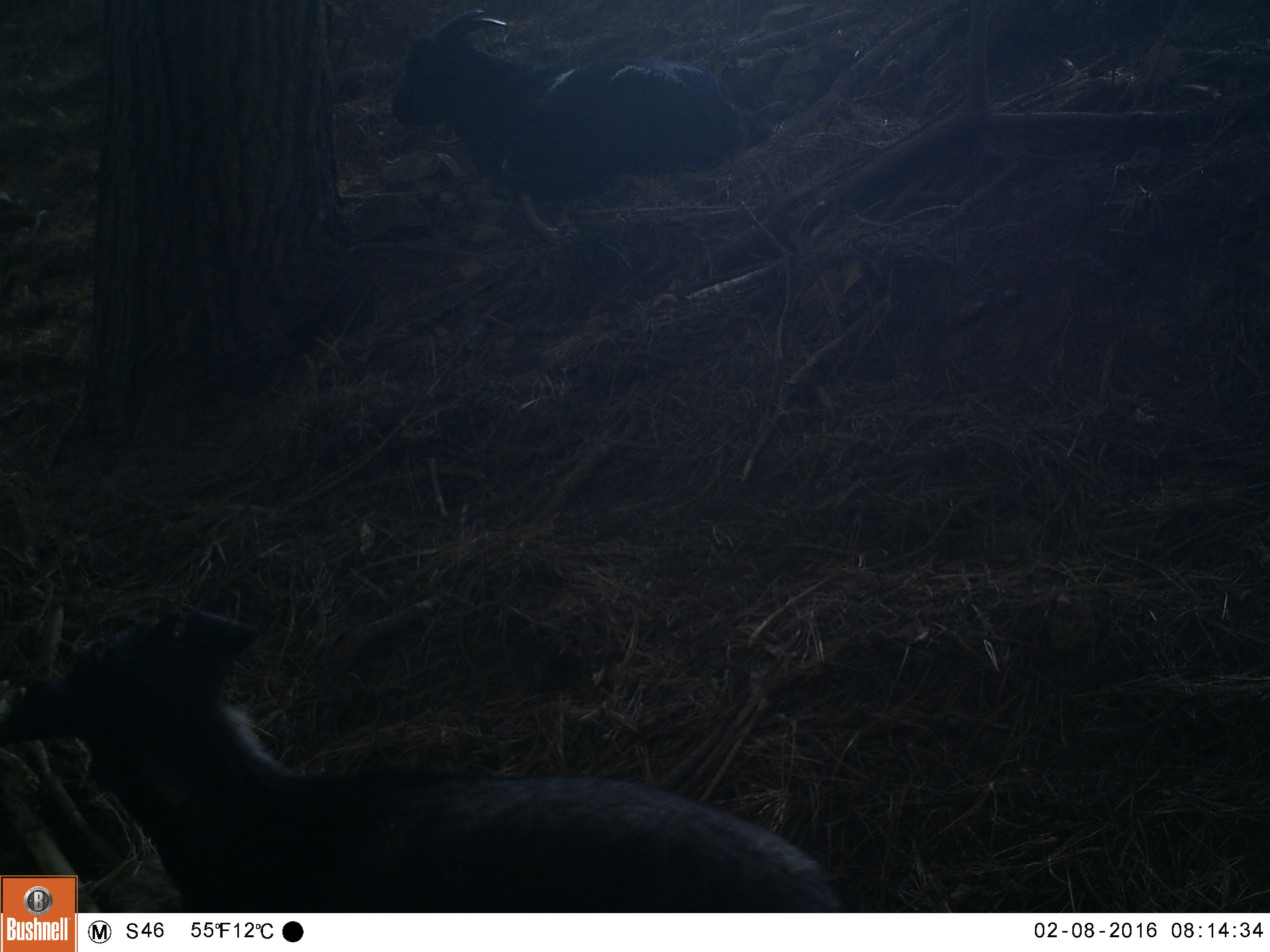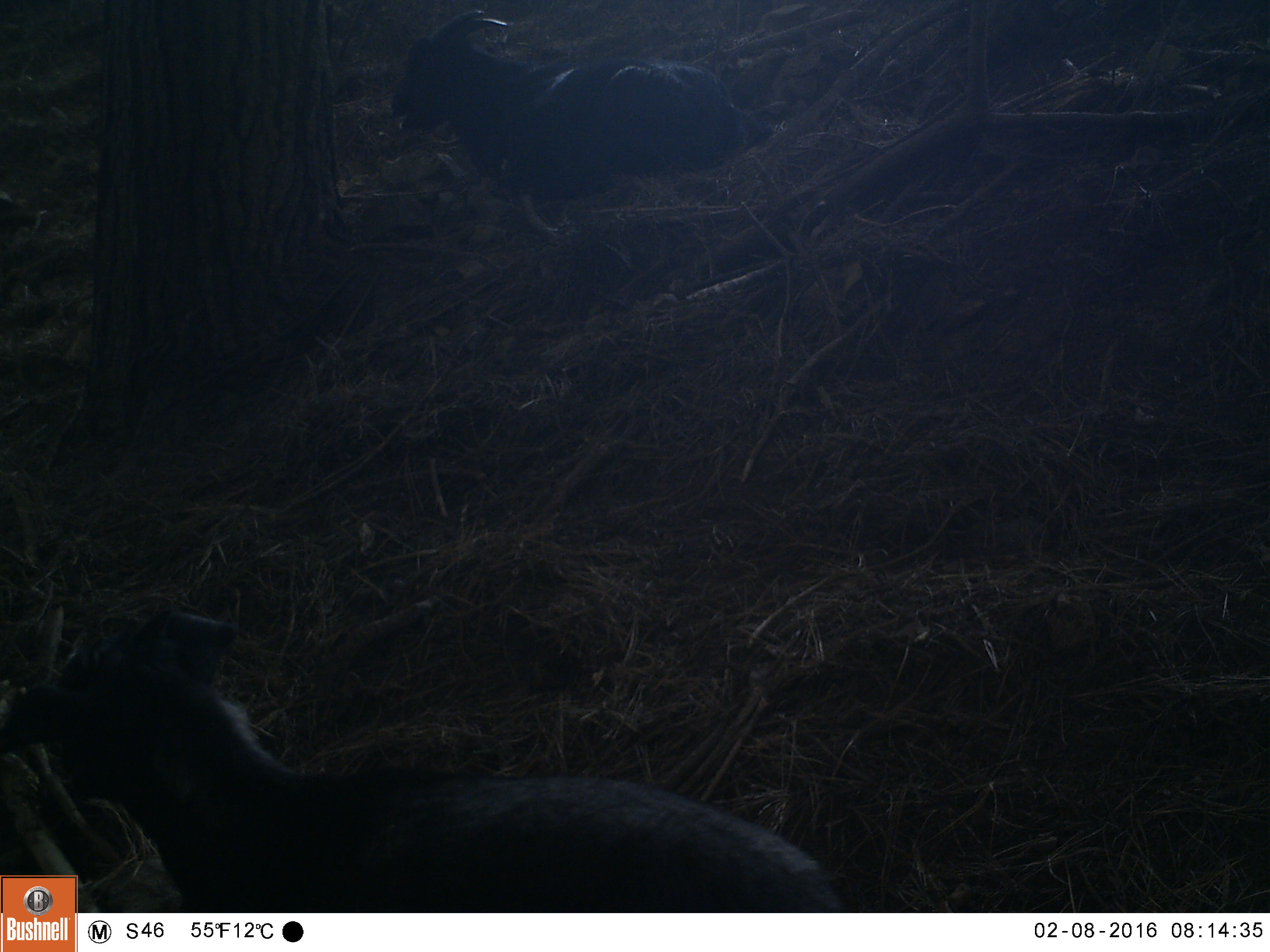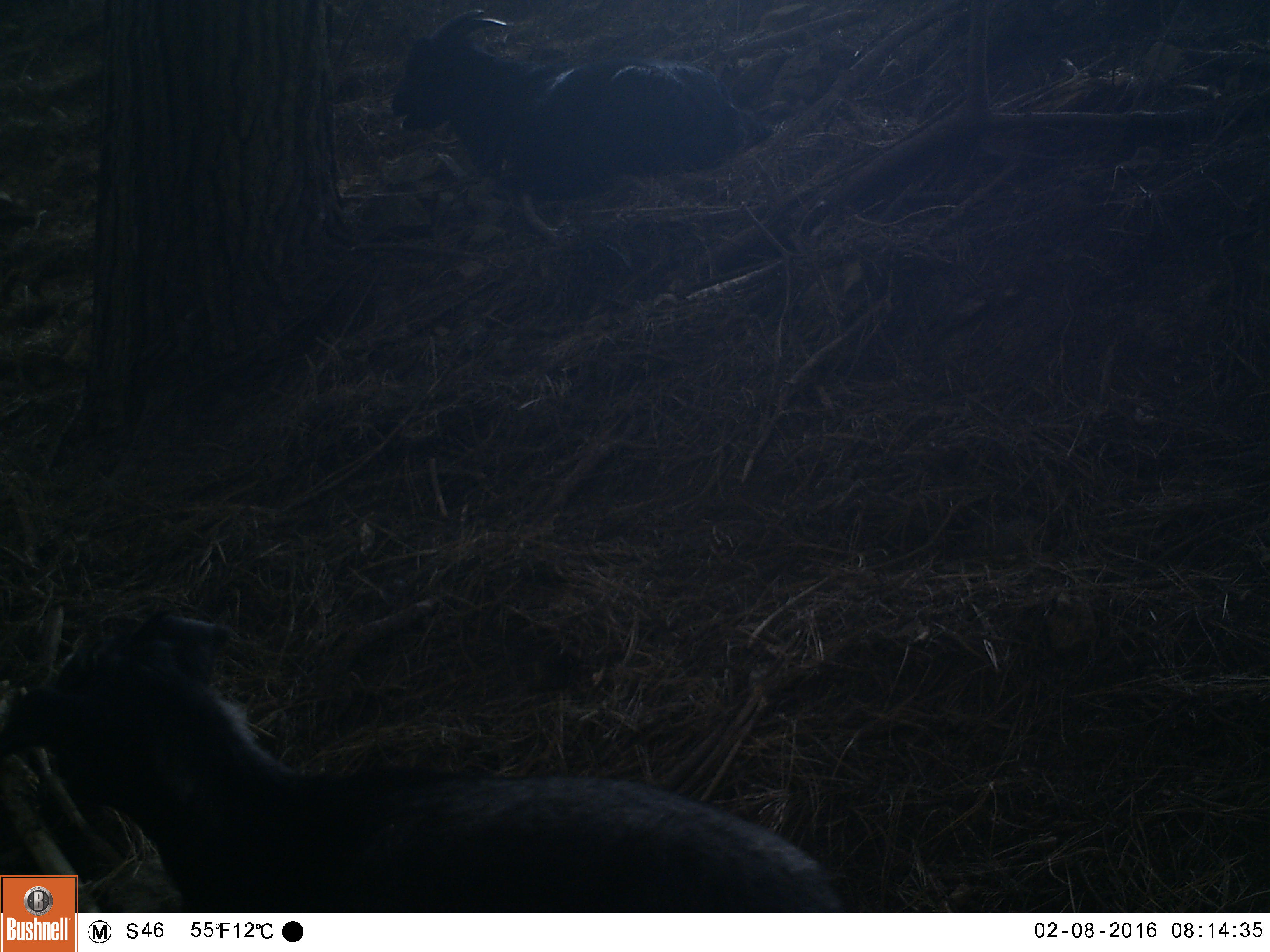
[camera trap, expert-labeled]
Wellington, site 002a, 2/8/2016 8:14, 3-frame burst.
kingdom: Animalia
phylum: Chordata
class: Mammalia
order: Artiodactyla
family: Bovidae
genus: Capra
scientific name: Capra hircus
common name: goat